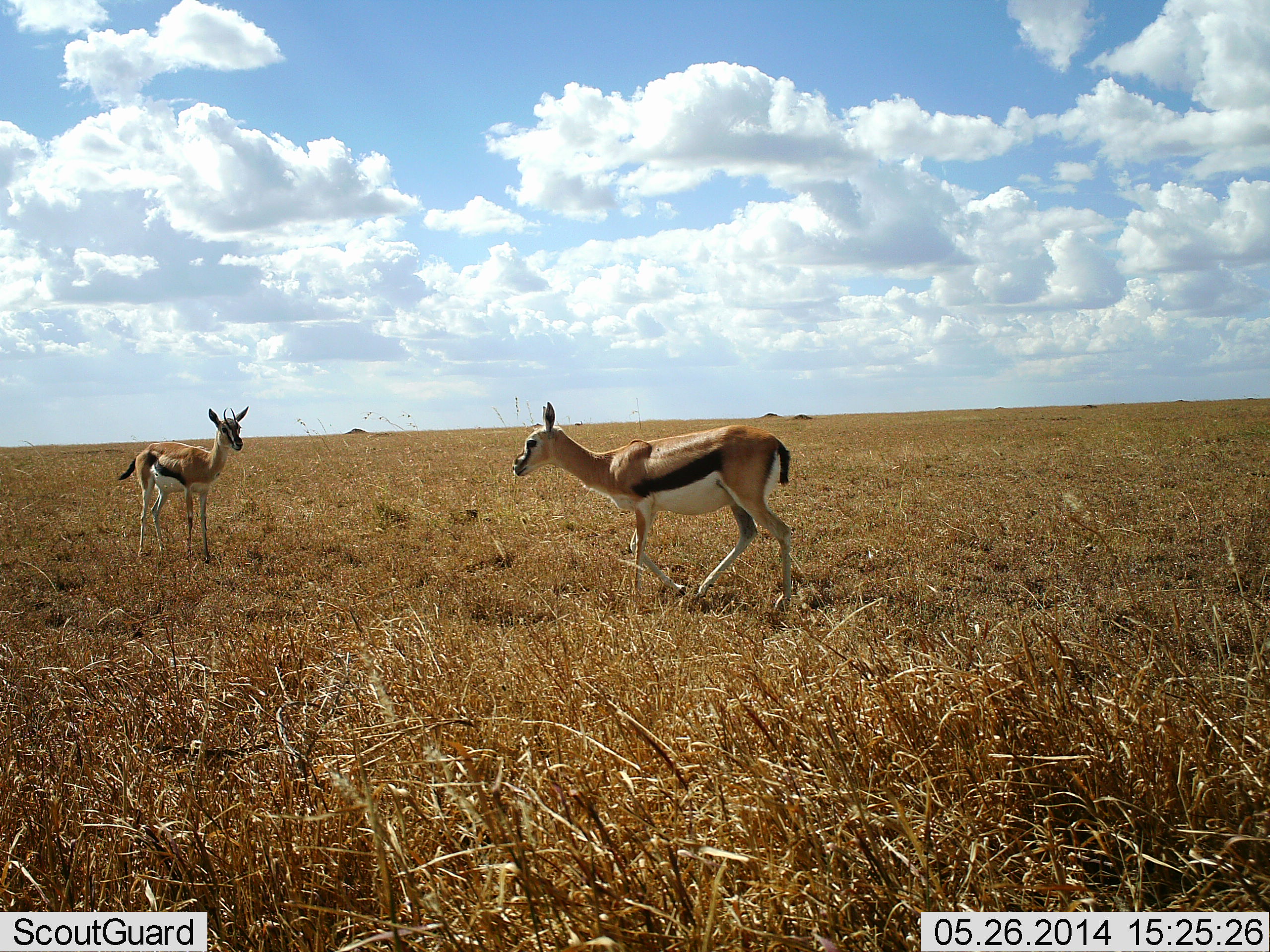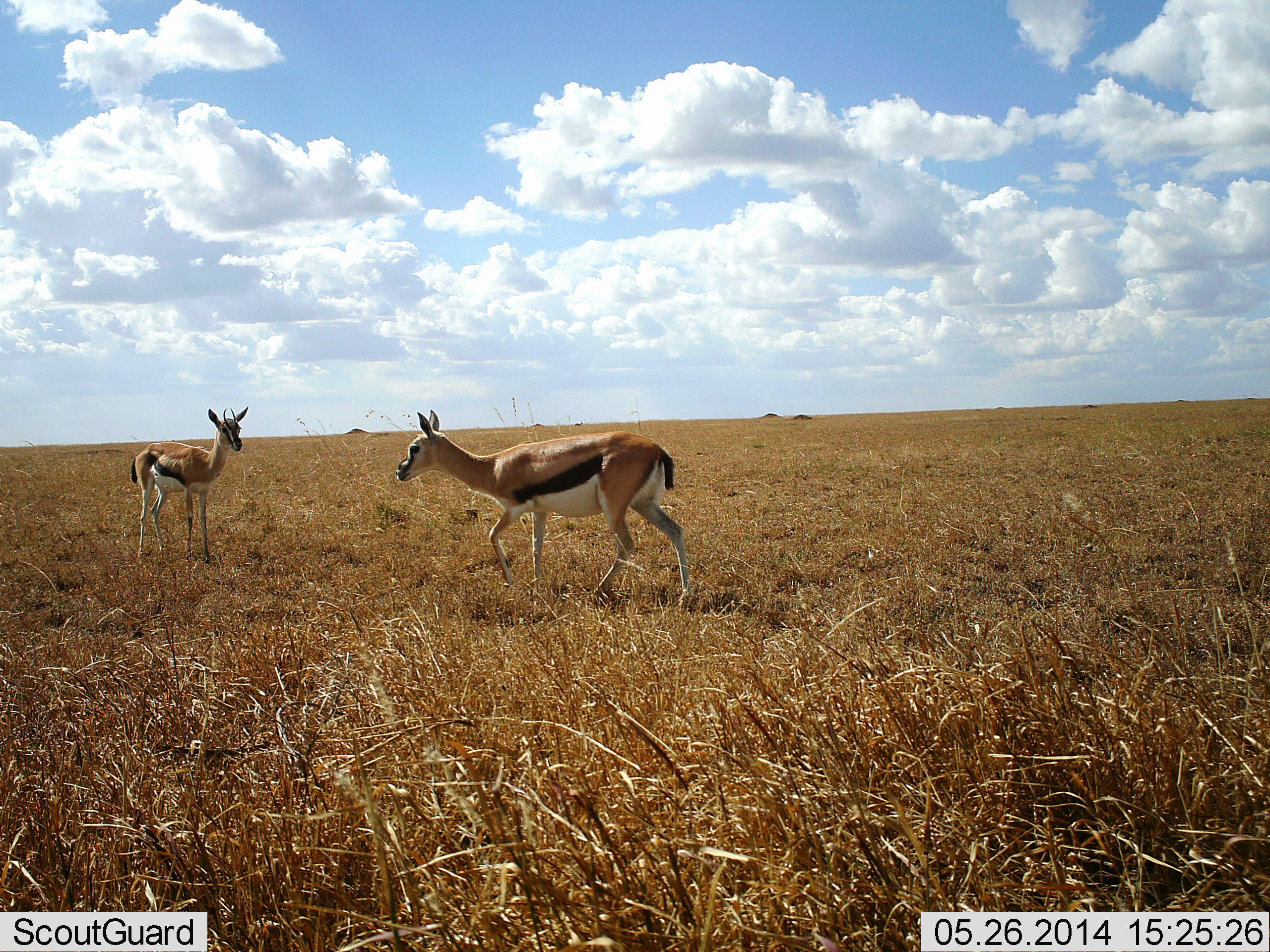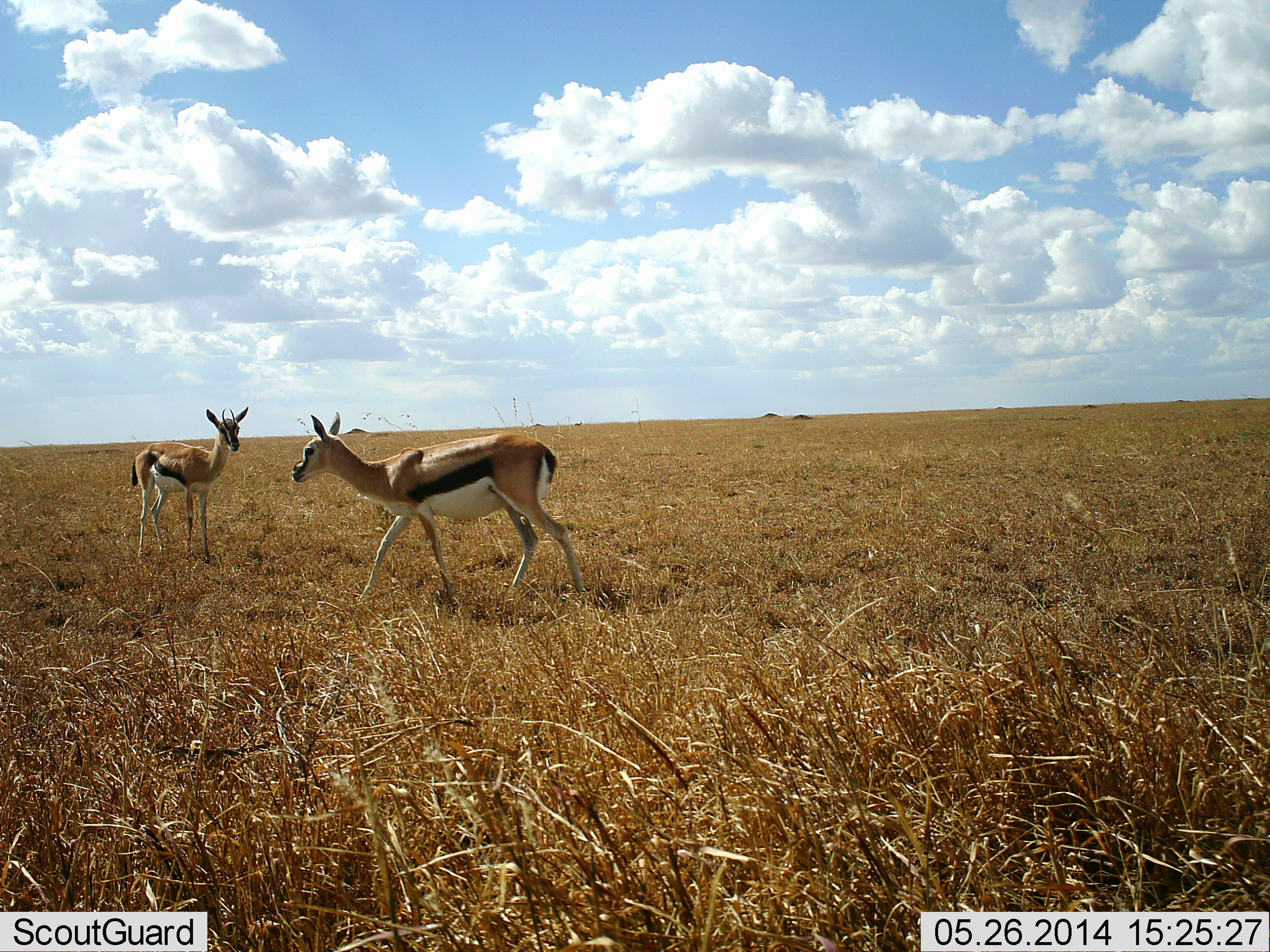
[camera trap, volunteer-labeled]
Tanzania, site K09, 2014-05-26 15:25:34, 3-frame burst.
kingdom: Animalia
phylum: Chordata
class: Mammalia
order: Artiodactyla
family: Bovidae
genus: Eudorcas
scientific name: Eudorcas thomsonii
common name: thomson's gazelle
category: gazellethomsons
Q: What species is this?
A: Gazellethomsons (thomson's gazelle) (Eudorcas thomsonii).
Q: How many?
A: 2.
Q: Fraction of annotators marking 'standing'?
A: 100%.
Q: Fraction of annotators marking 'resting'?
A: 0%.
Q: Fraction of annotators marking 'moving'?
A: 100%.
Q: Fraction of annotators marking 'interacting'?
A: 0%.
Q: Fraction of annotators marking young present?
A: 0%.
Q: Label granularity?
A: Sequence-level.